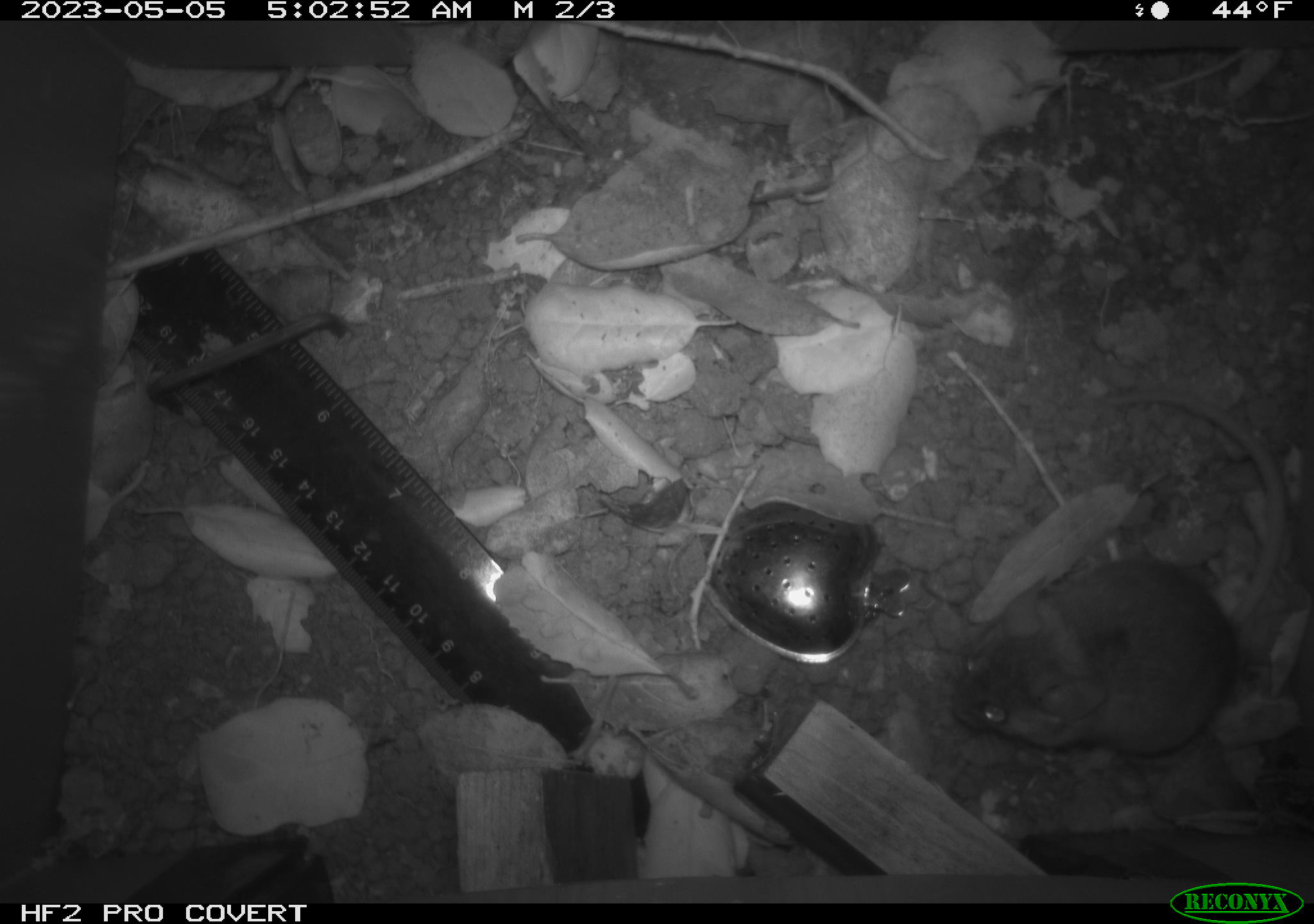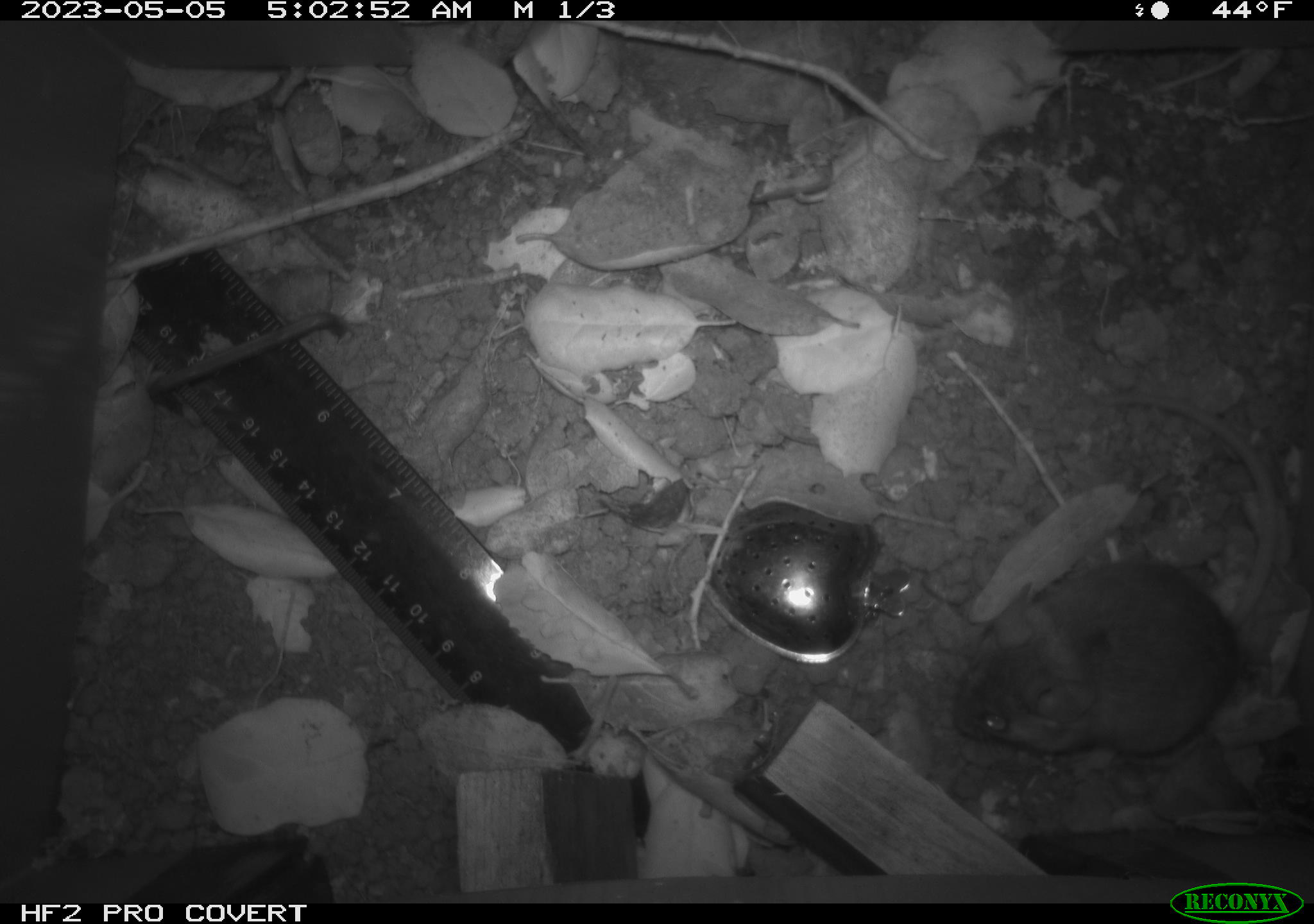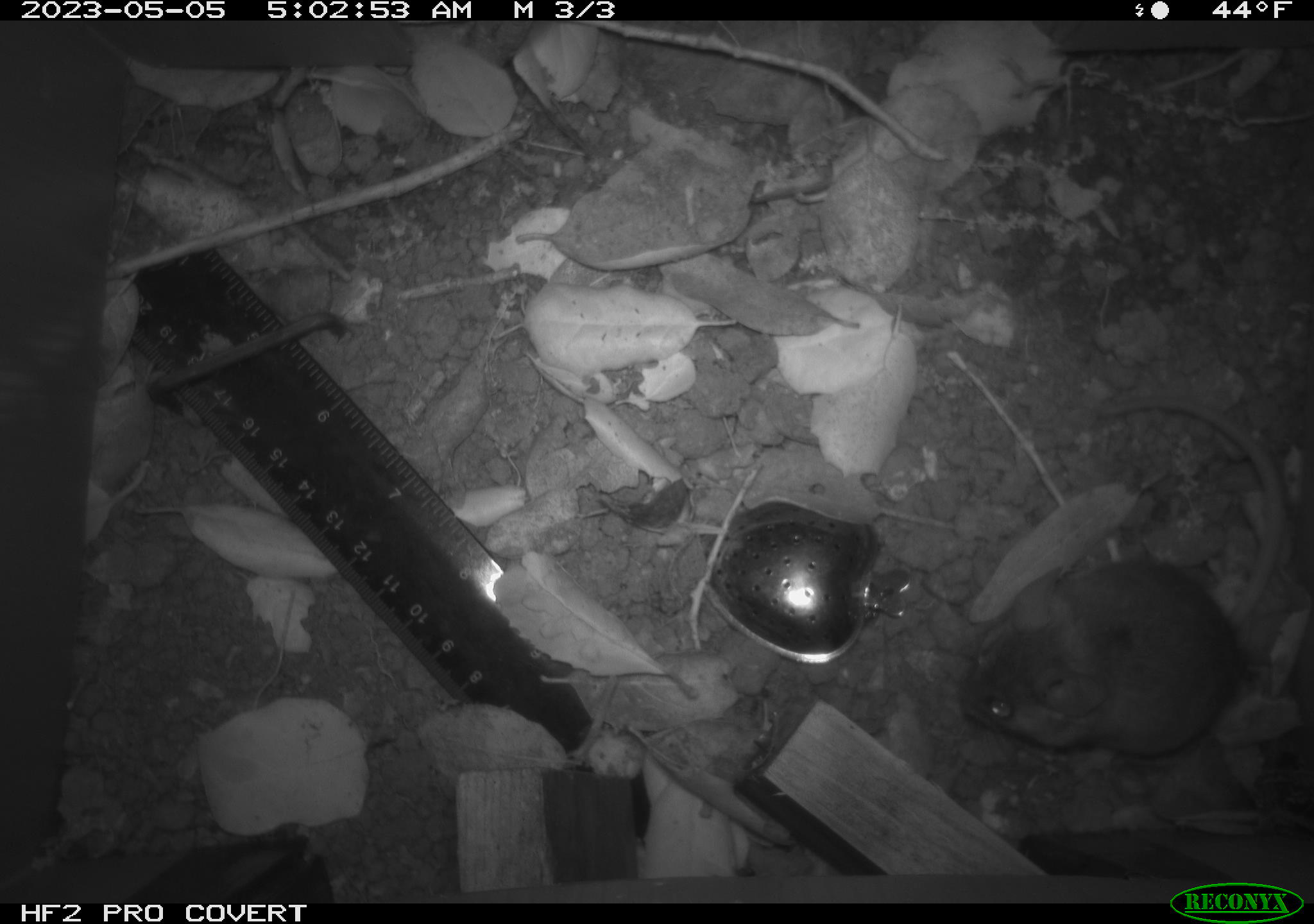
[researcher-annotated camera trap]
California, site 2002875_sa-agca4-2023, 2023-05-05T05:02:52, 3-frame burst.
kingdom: Animalia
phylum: Chordata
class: Mammalia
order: Rodentia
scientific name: Rodentia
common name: mouse species